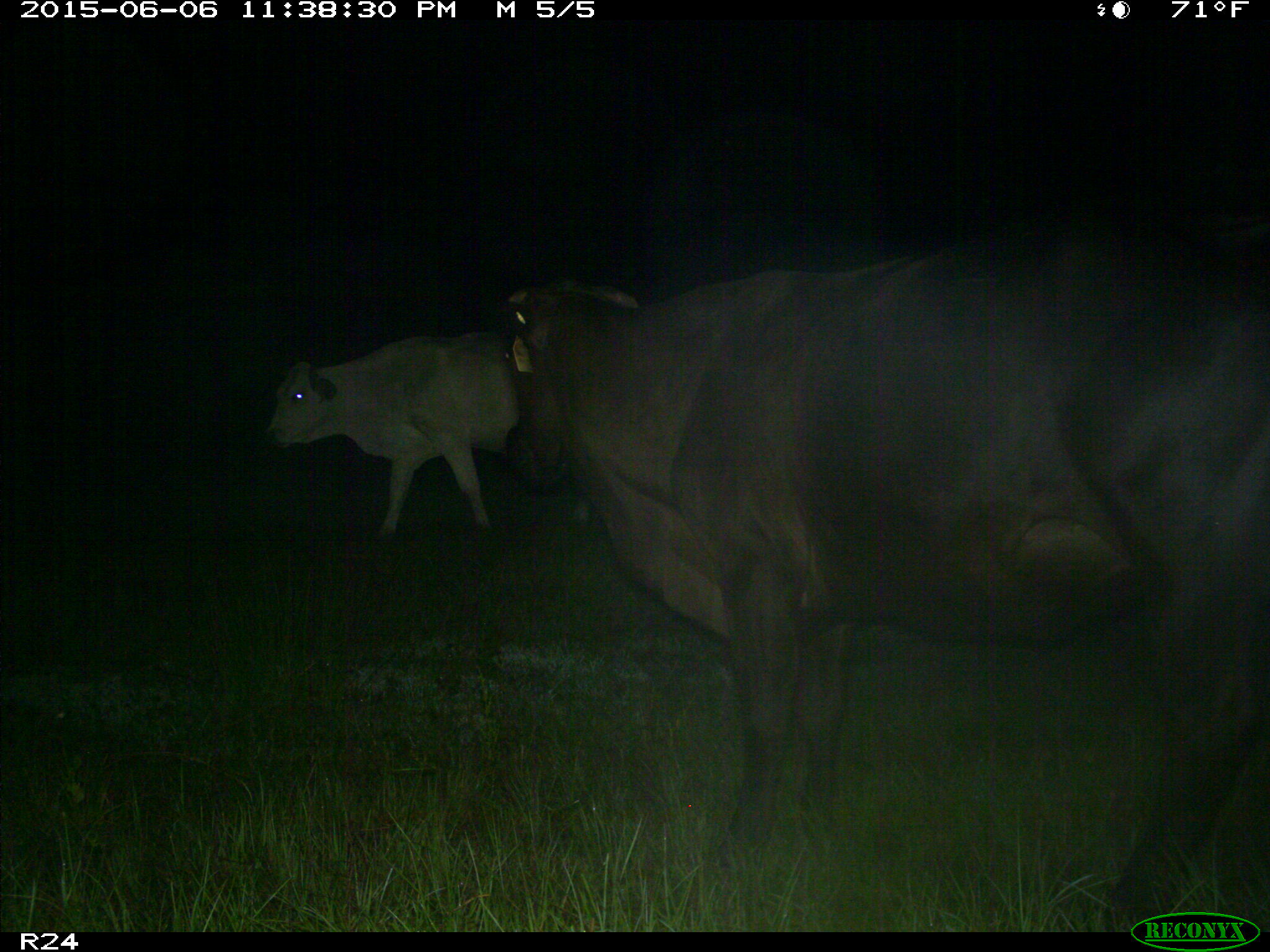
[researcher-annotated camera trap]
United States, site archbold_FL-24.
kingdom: Animalia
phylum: Chordata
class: Mammalia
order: Artiodactyla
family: Bovidae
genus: Bos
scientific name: Bos taurus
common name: domestic cow